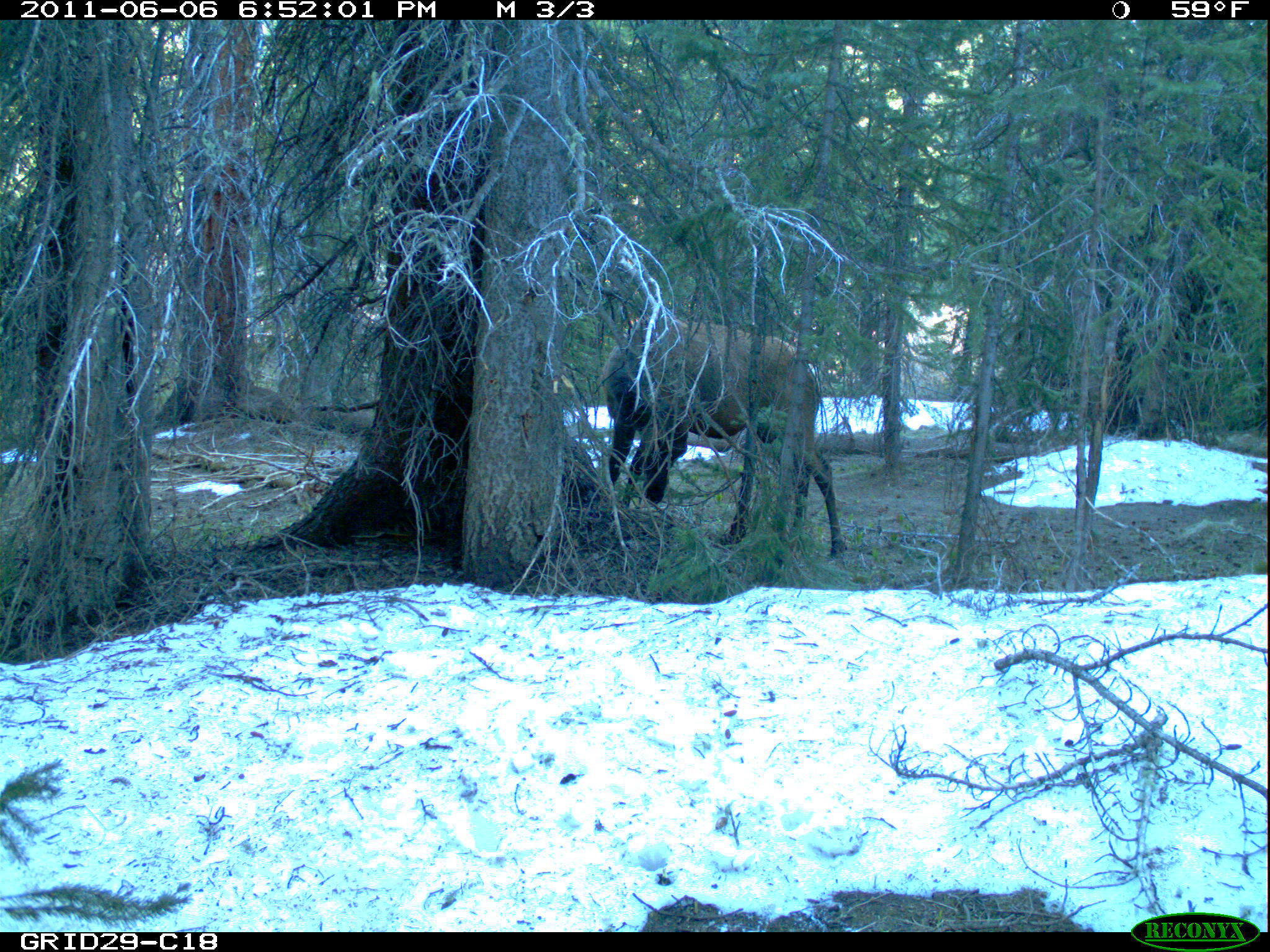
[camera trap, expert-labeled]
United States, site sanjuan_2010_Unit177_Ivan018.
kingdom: Animalia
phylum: Chordata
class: Mammalia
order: Artiodactyla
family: Cervidae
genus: Cervus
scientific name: Cervus elaphus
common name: red deer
Cervus elaphus (red deer).